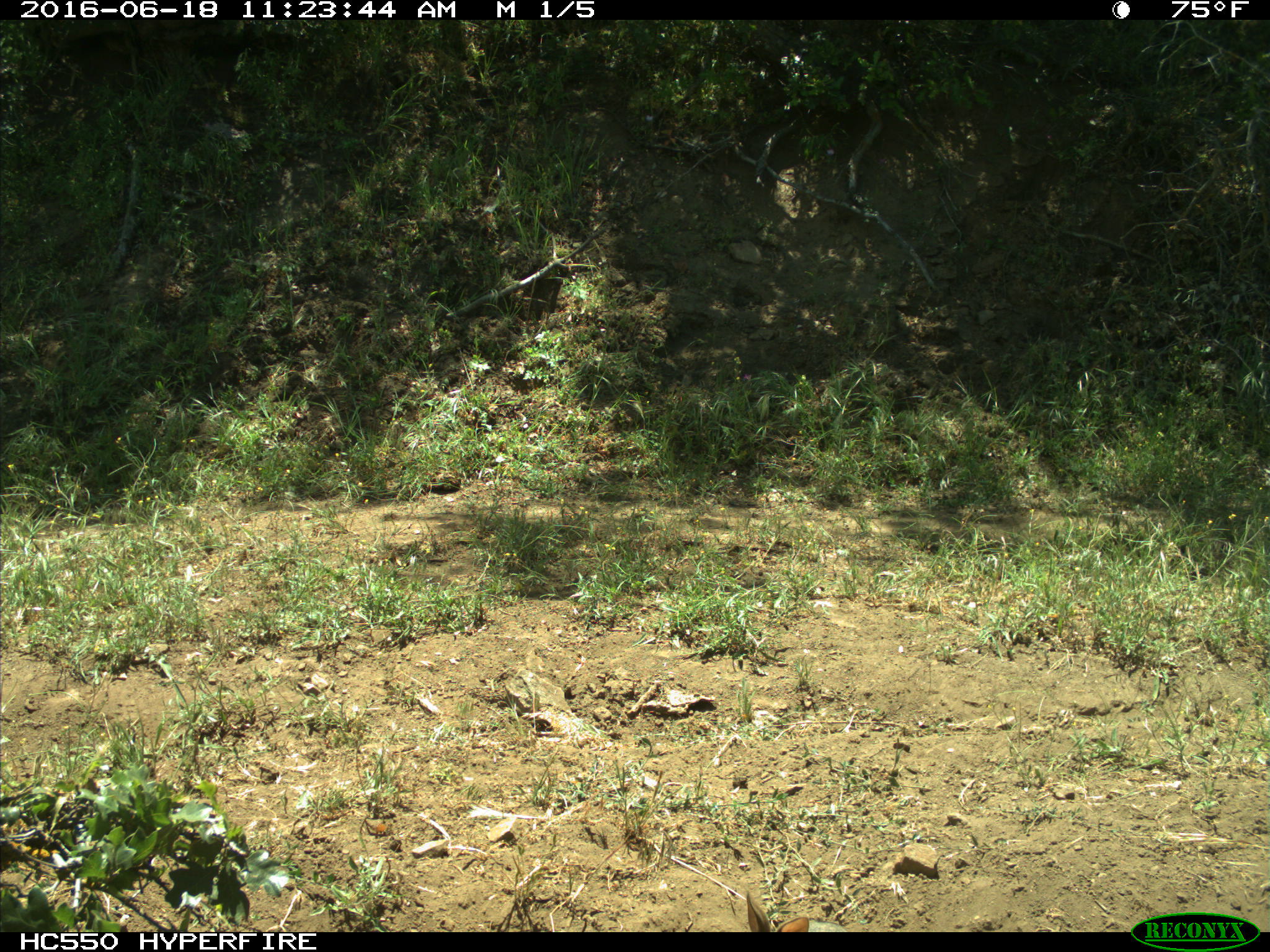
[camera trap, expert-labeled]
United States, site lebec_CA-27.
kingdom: Animalia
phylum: Chordata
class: Mammalia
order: Lagomorpha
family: Leporidae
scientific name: Leporidae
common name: rabbits and hares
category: unidentified rabbit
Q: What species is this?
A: Unidentified rabbit (rabbits and hares) (Leporidae).